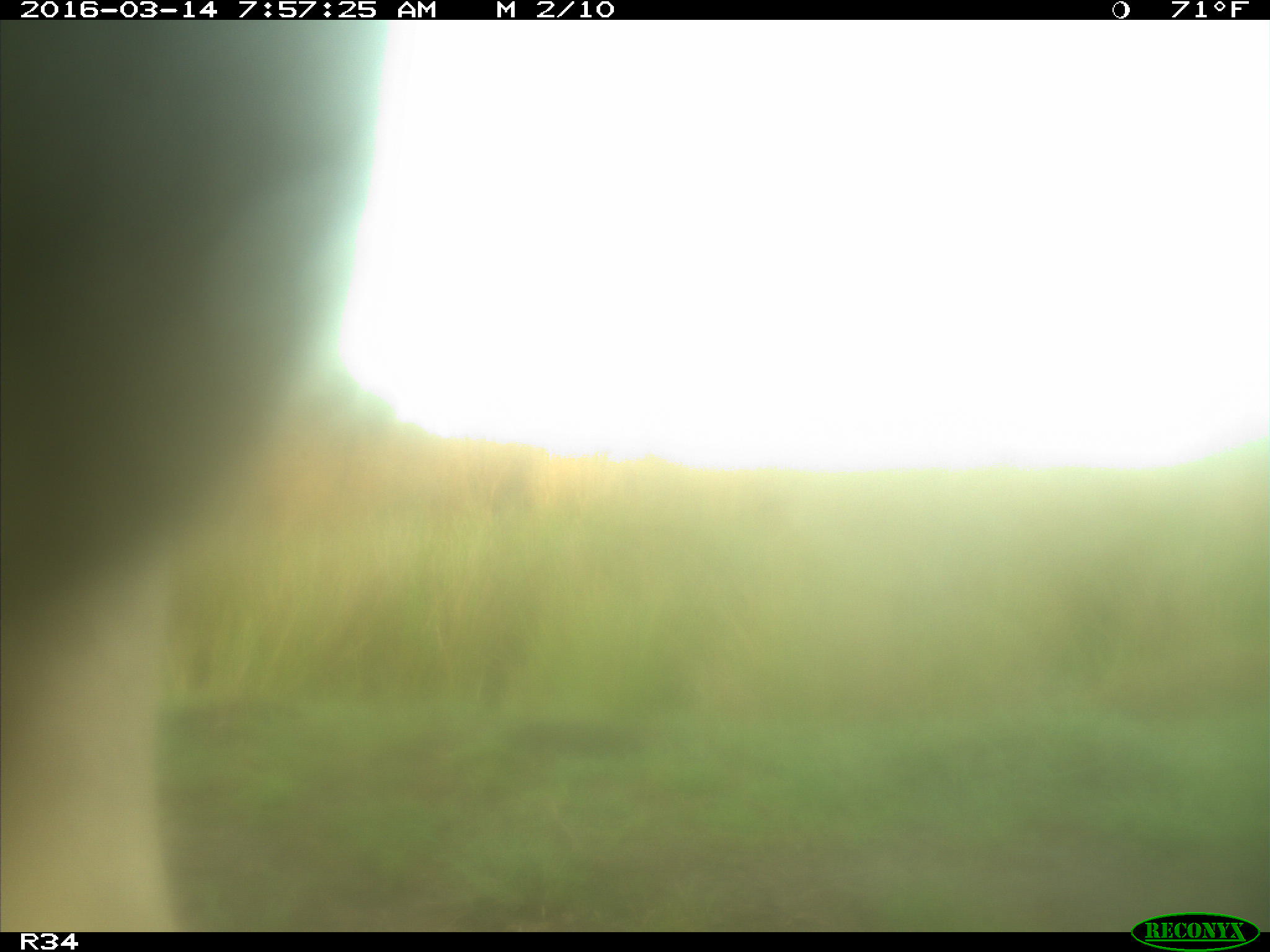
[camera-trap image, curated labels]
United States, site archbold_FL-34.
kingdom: Animalia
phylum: Chordata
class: Mammalia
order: Artiodactyla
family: Bovidae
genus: Bos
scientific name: Bos taurus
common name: domestic cow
Bos taurus (domestic cow).